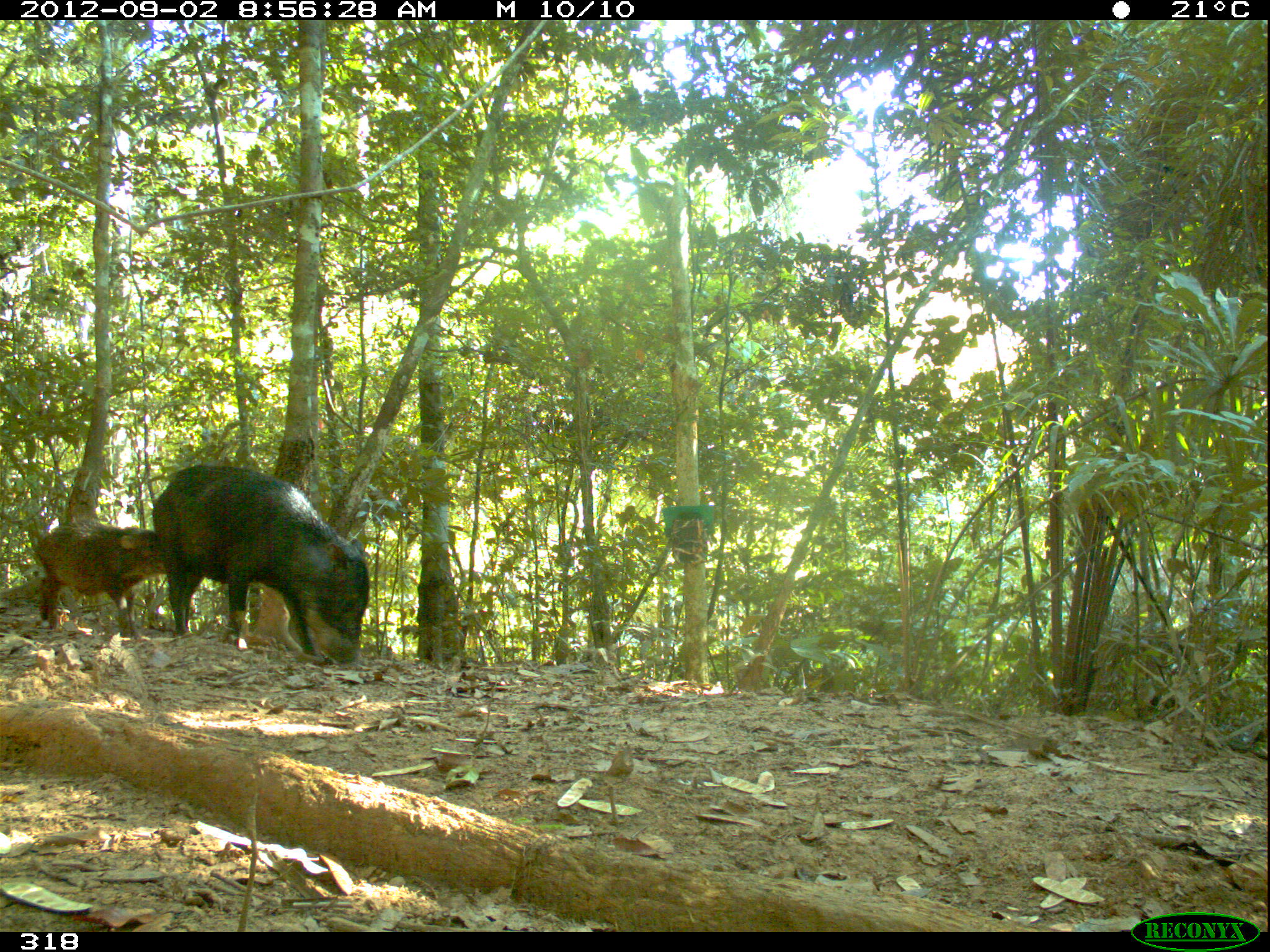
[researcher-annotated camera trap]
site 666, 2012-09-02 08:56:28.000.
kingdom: Animalia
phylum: Chordata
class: Mammalia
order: Artiodactyla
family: Tayassuidae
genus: Tayassu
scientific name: Tayassu pecari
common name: white-lipped peccary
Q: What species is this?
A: Tayassu pecari (white-lipped peccary).